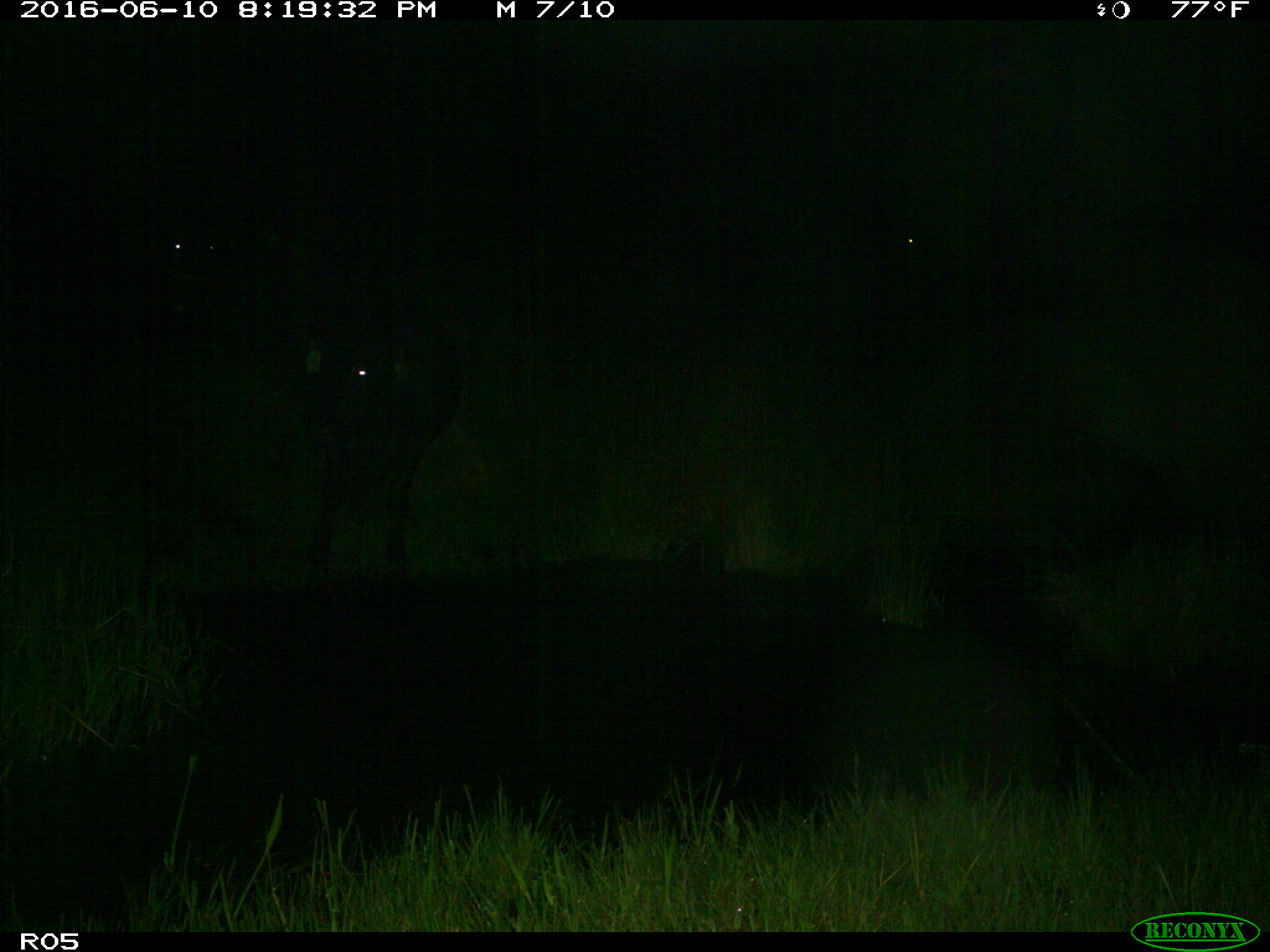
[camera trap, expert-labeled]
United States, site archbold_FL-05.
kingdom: Animalia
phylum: Chordata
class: Mammalia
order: Artiodactyla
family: Suidae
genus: Sus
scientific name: Sus scrofa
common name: wild boar